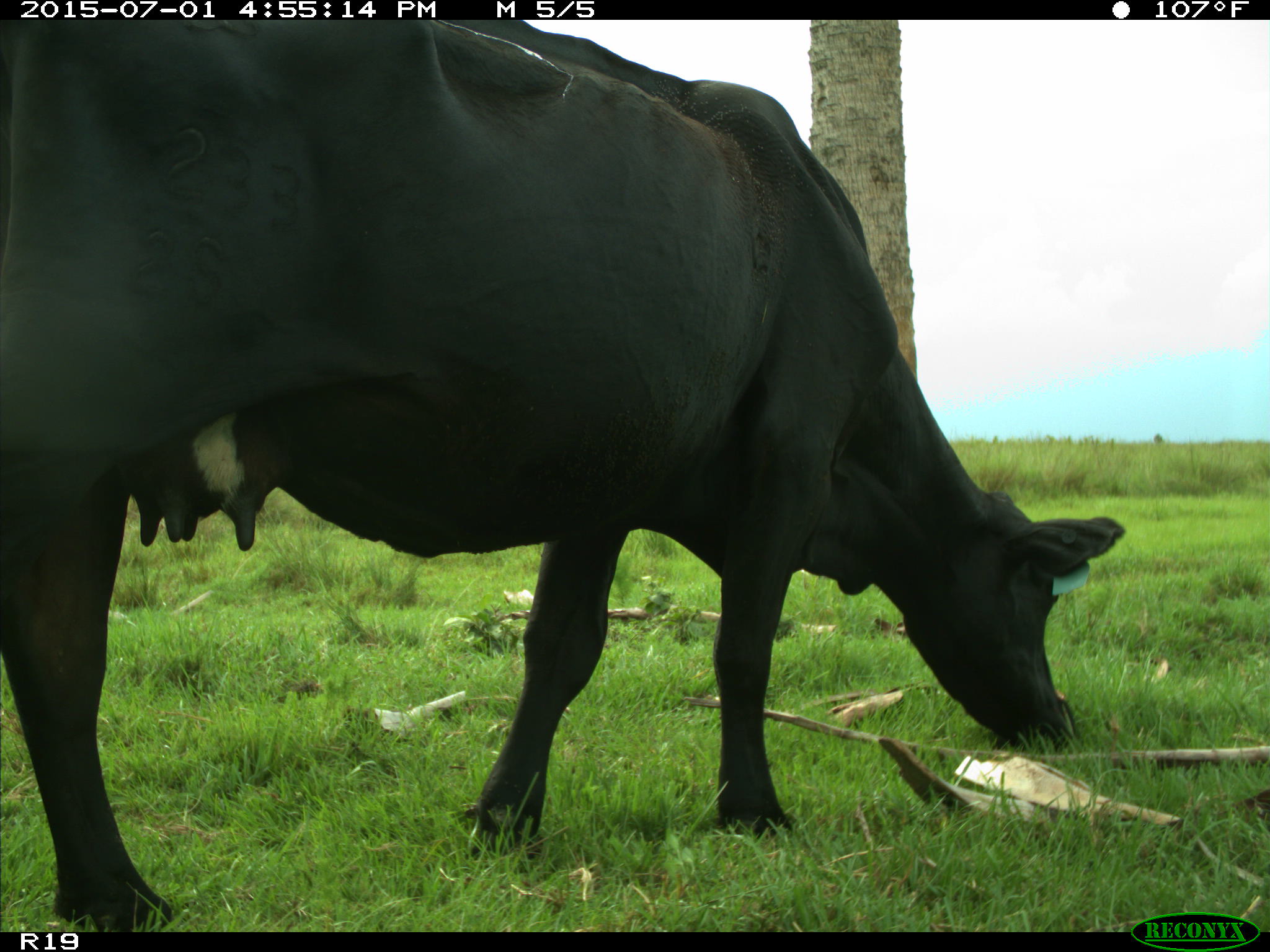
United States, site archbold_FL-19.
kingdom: Animalia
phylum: Chordata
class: Mammalia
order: Artiodactyla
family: Bovidae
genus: Bos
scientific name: Bos taurus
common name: domestic cow